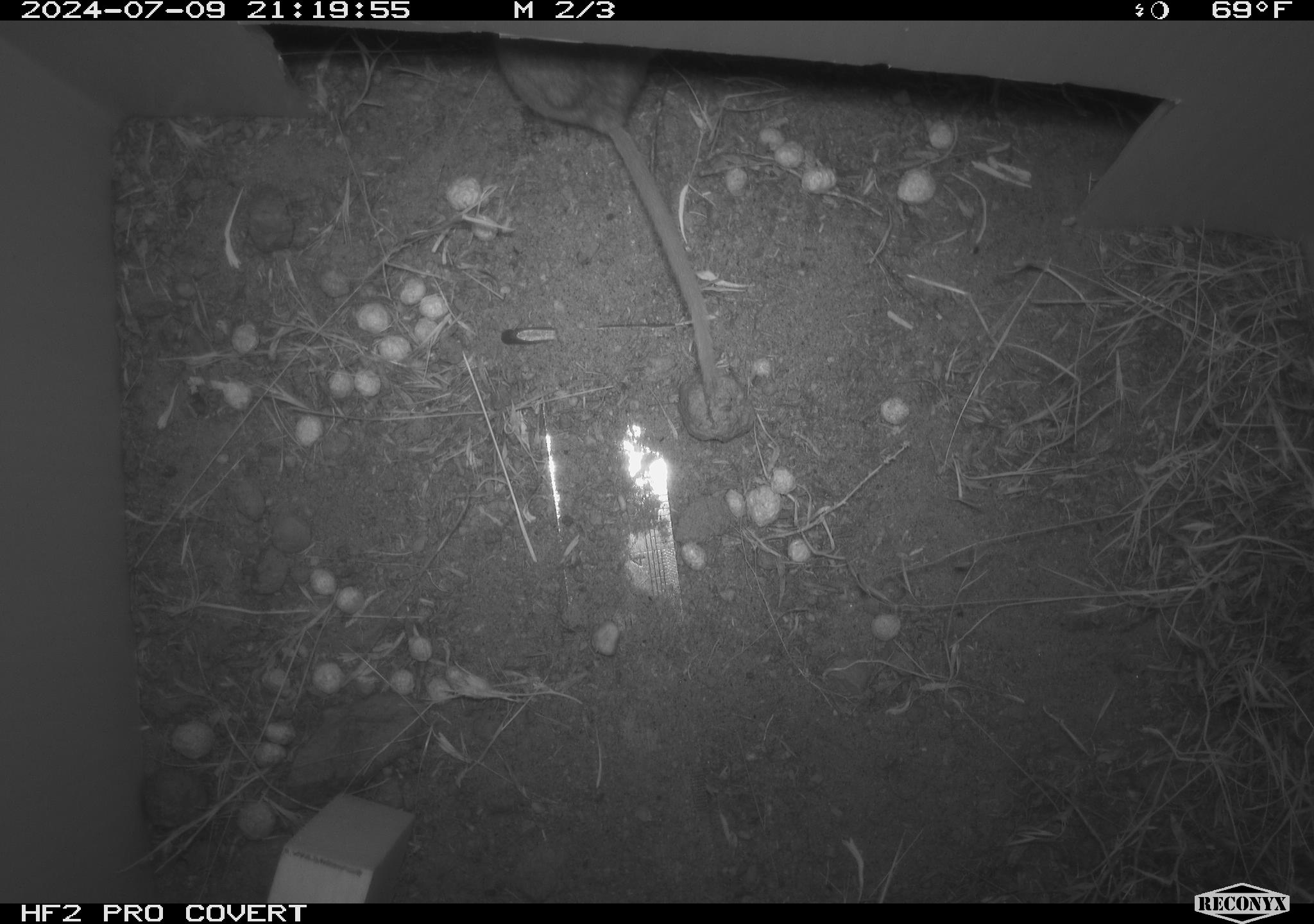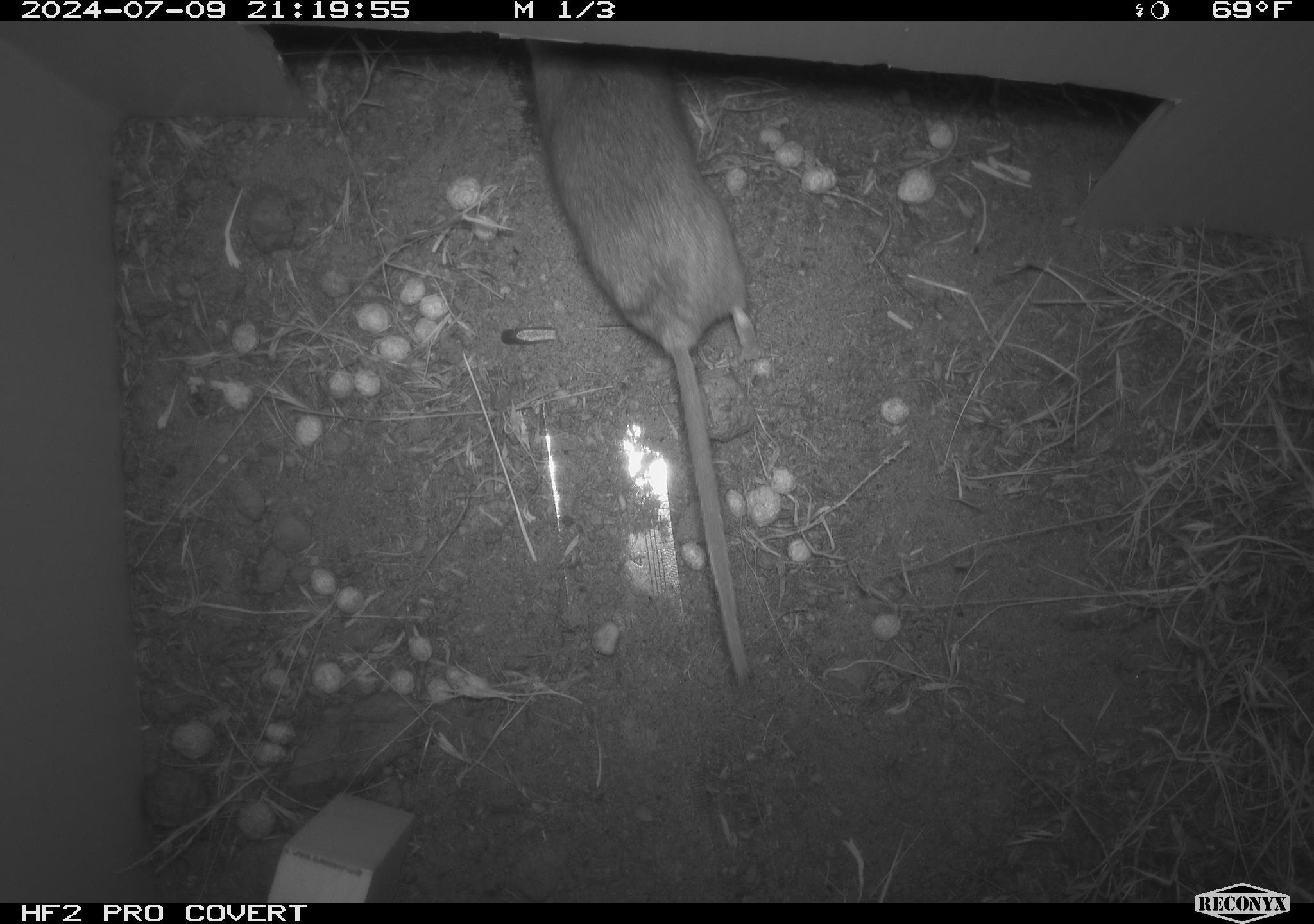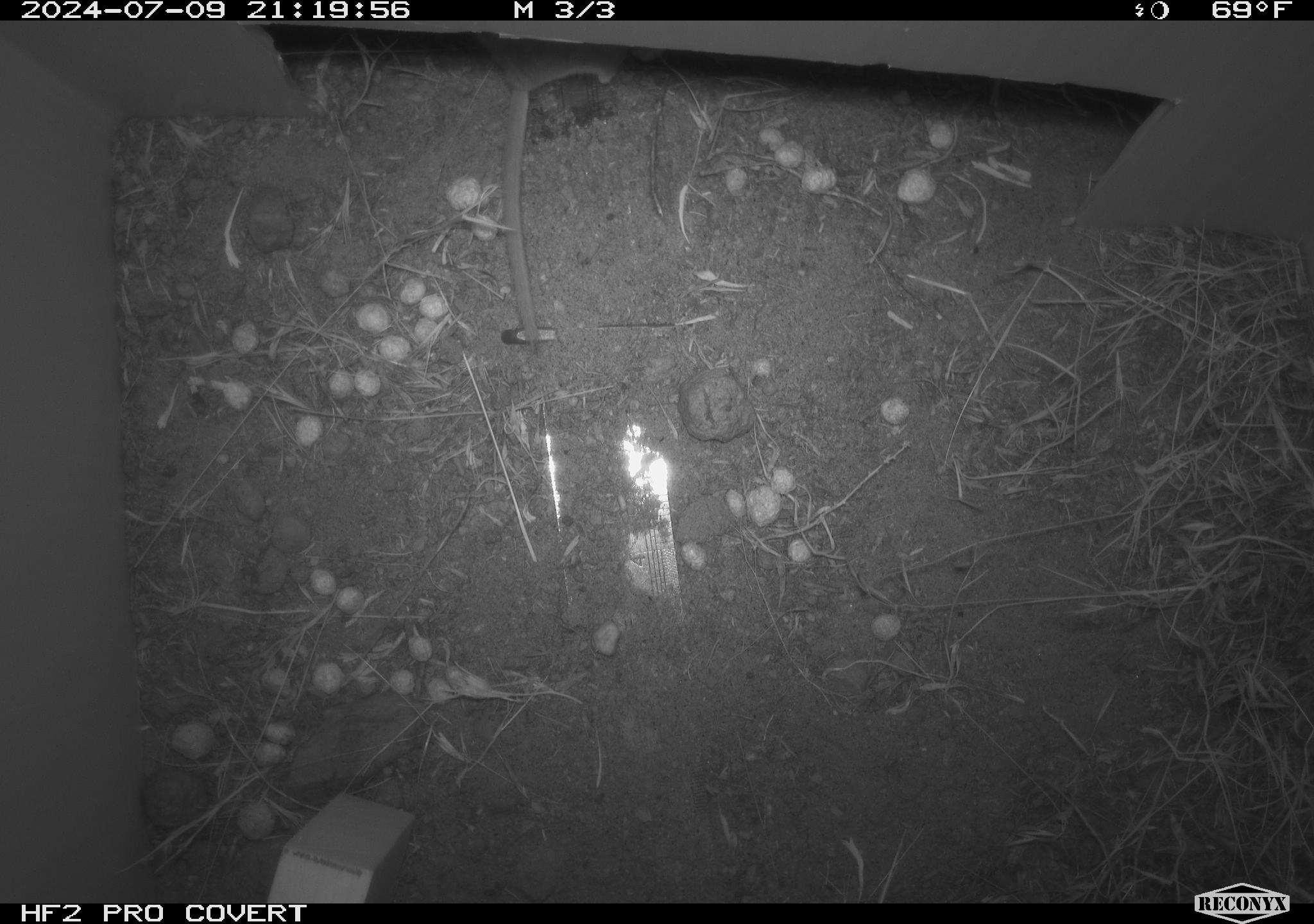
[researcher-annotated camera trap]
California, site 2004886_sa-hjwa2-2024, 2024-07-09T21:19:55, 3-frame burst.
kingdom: Animalia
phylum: Chordata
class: Mammalia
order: Rodentia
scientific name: Rodentia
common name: rodent